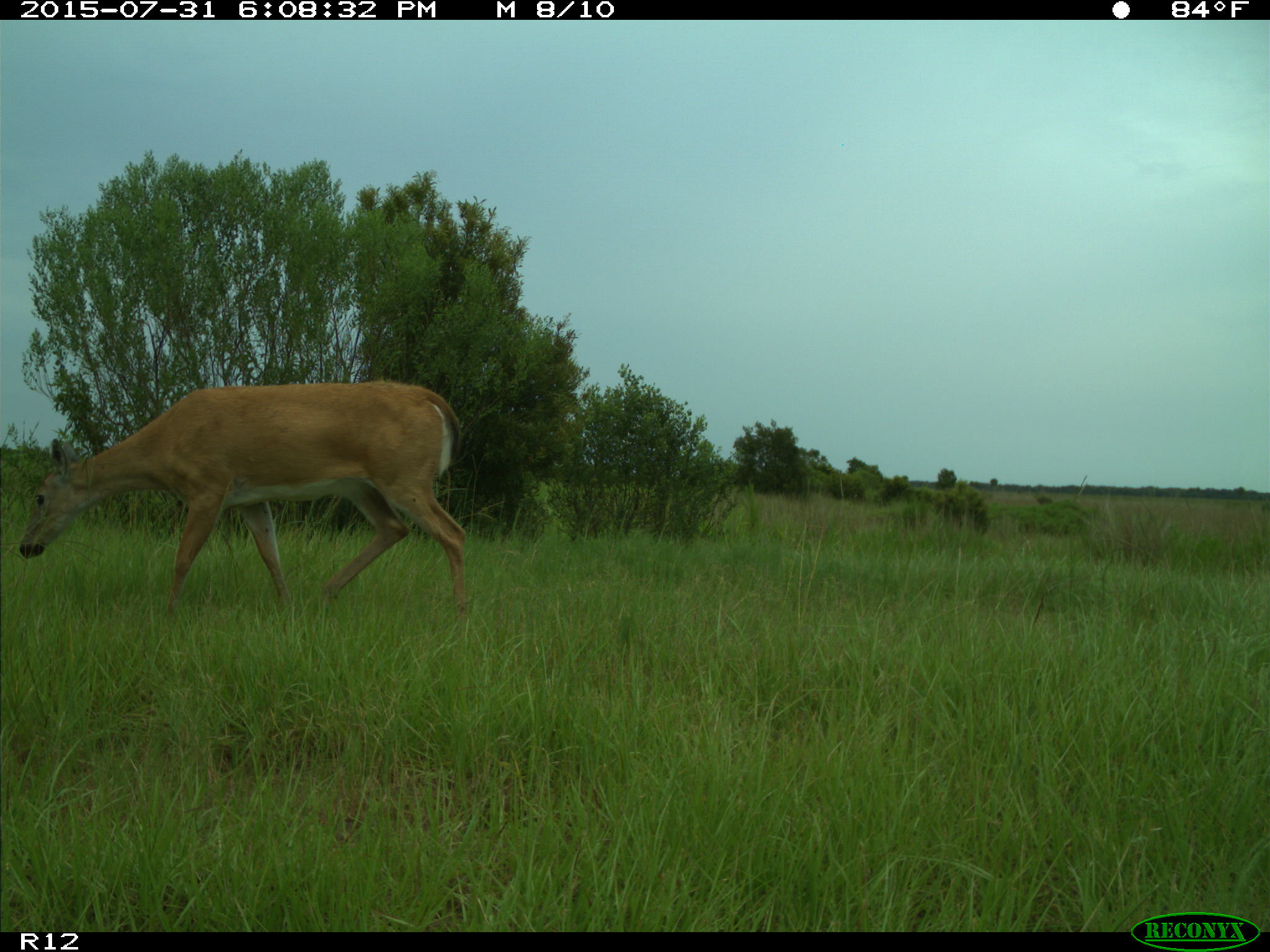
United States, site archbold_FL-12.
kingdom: Animalia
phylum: Chordata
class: Mammalia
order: Artiodactyla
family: Cervidae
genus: Odocoileus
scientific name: Odocoileus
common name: deer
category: unidentified deer